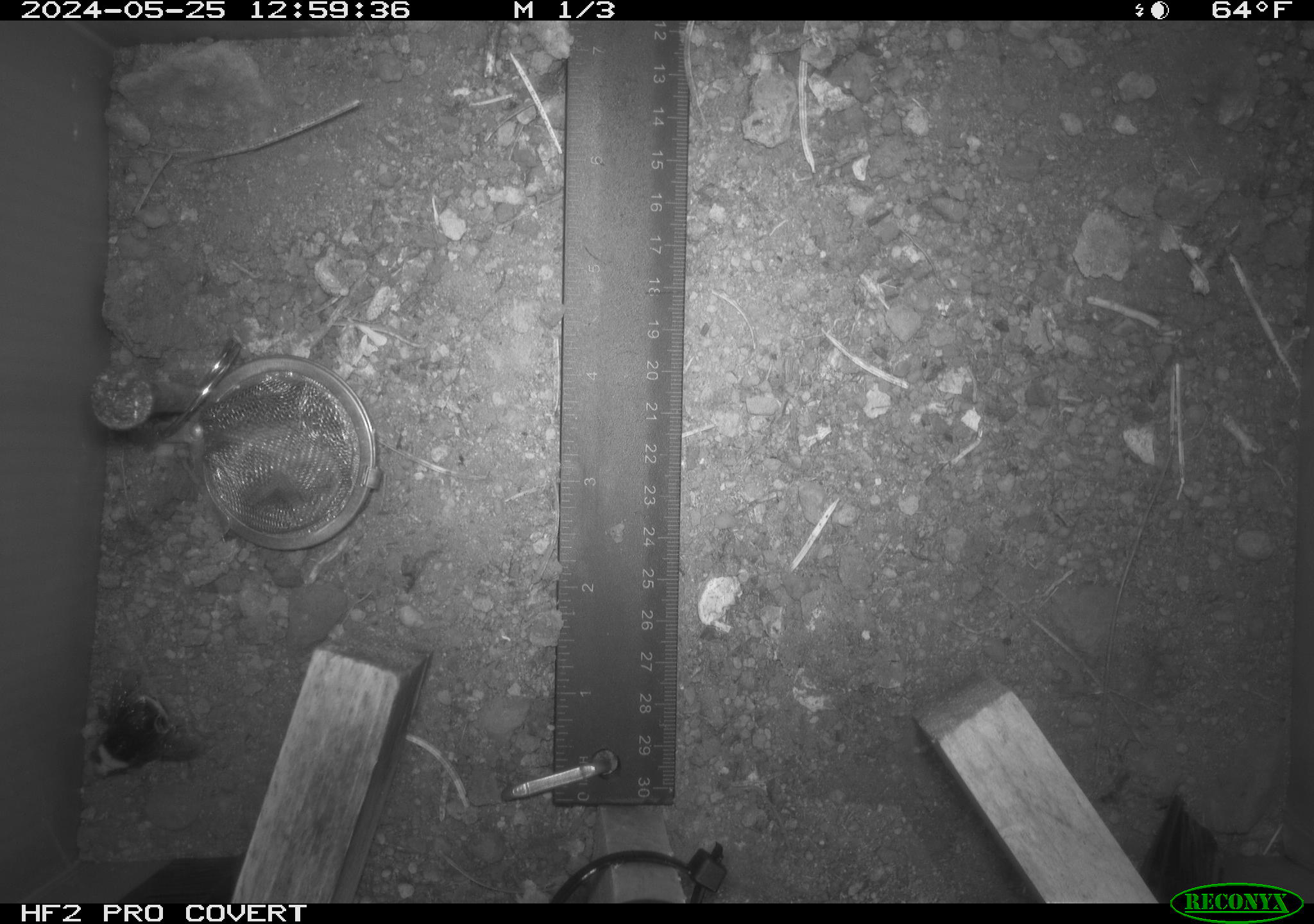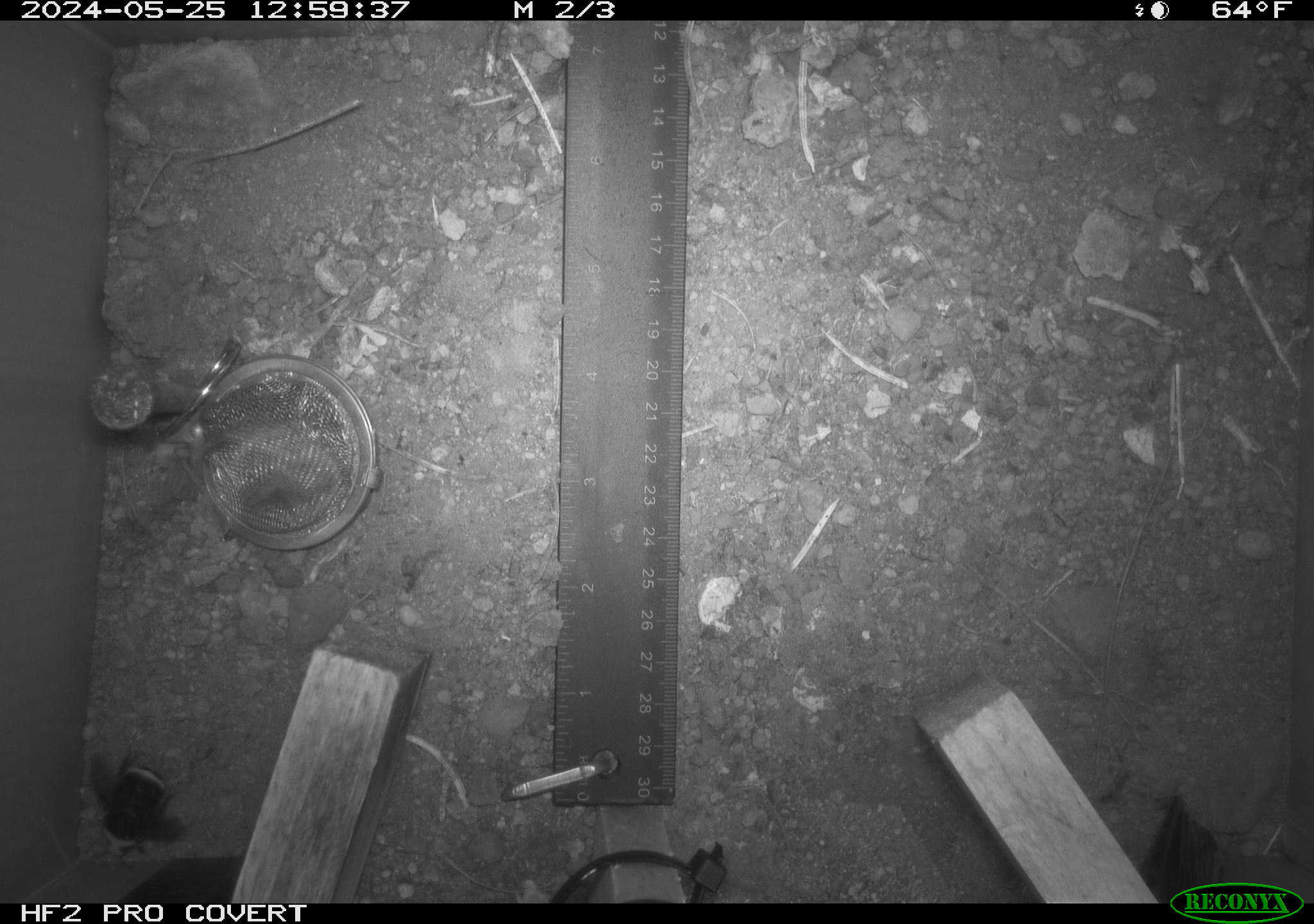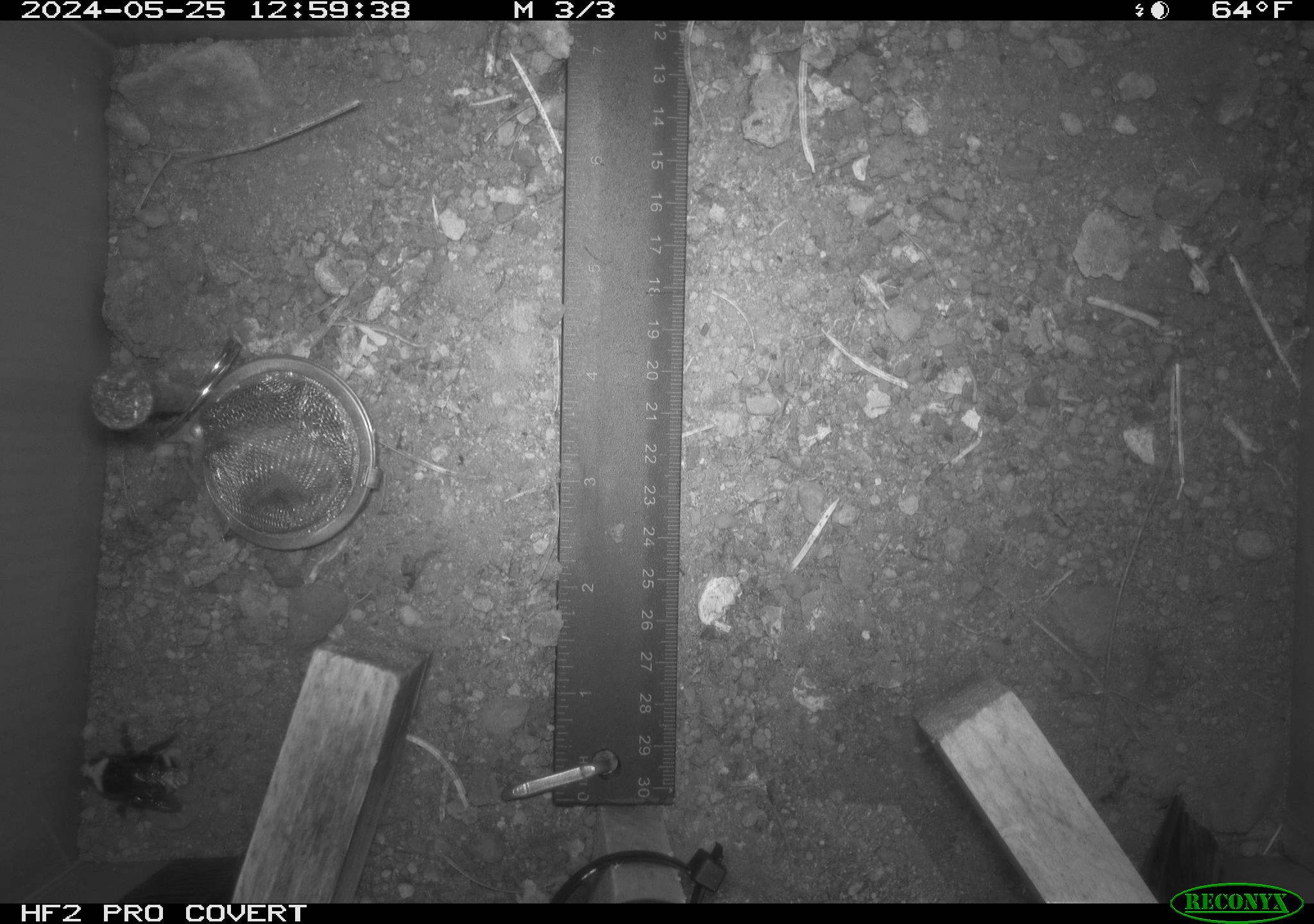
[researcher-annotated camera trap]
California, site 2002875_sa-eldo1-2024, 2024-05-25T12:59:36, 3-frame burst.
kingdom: Animalia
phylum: Arthropoda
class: Insecta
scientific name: Insecta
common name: insect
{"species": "insect (Insecta)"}